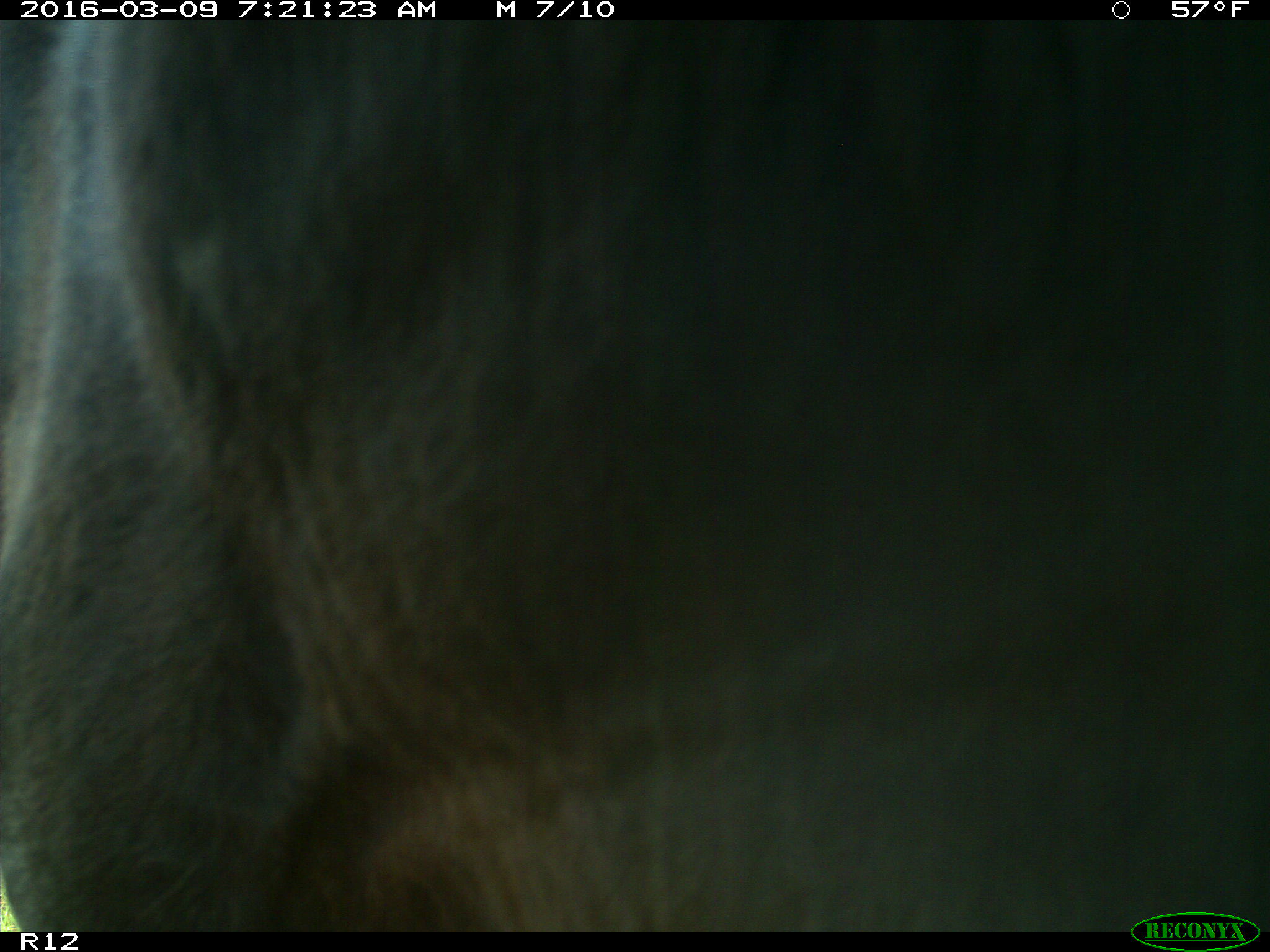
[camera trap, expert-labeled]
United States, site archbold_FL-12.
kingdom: Animalia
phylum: Chordata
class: Mammalia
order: Artiodactyla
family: Bovidae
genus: Bos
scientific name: Bos taurus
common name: domestic cow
Bos taurus (domestic cow).